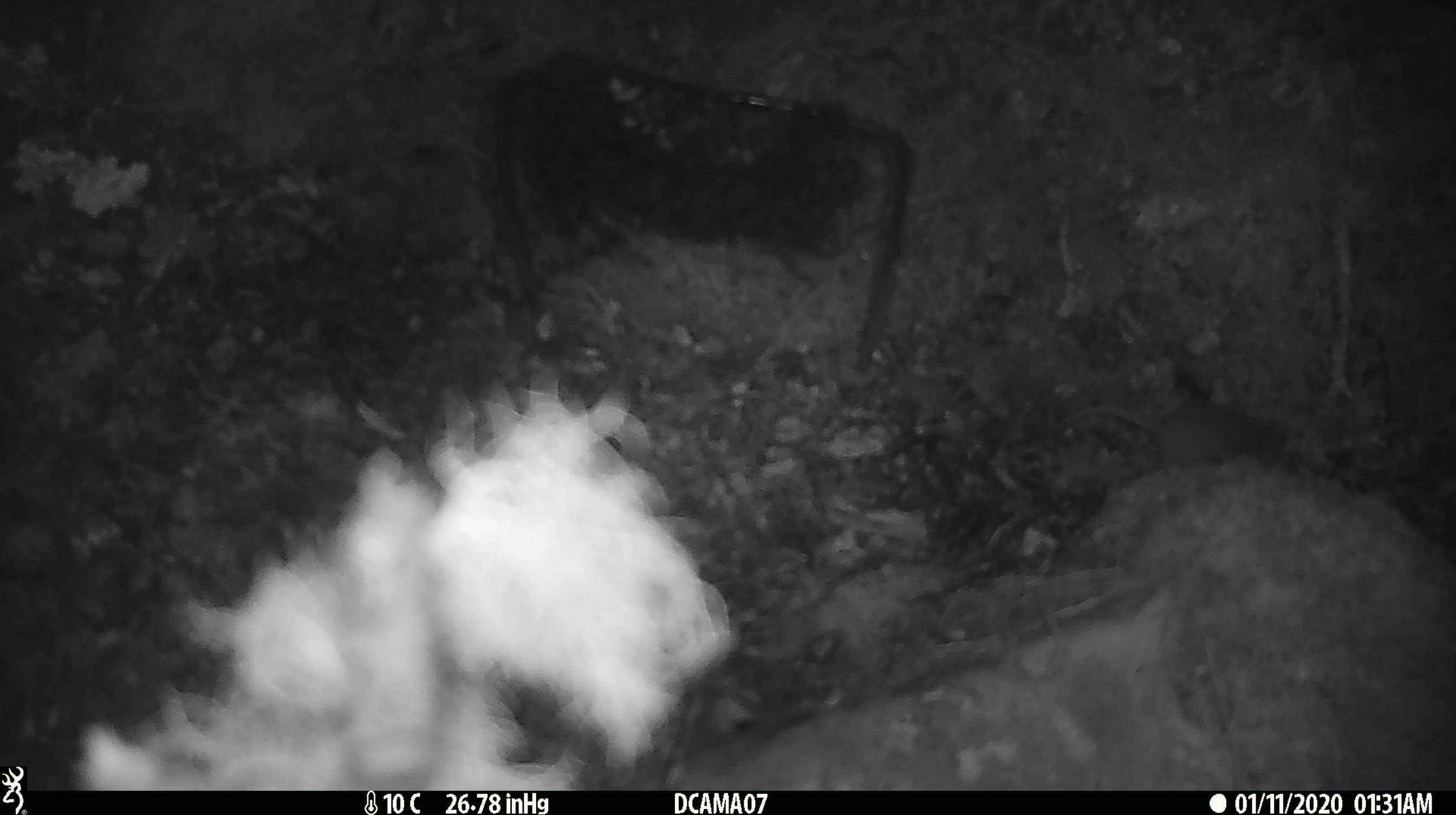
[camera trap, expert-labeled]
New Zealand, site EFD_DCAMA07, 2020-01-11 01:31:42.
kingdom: Animalia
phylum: Chordata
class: Mammalia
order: Rodentia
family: Muridae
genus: Mus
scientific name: Mus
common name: mouse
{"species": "mouse (Mus)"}